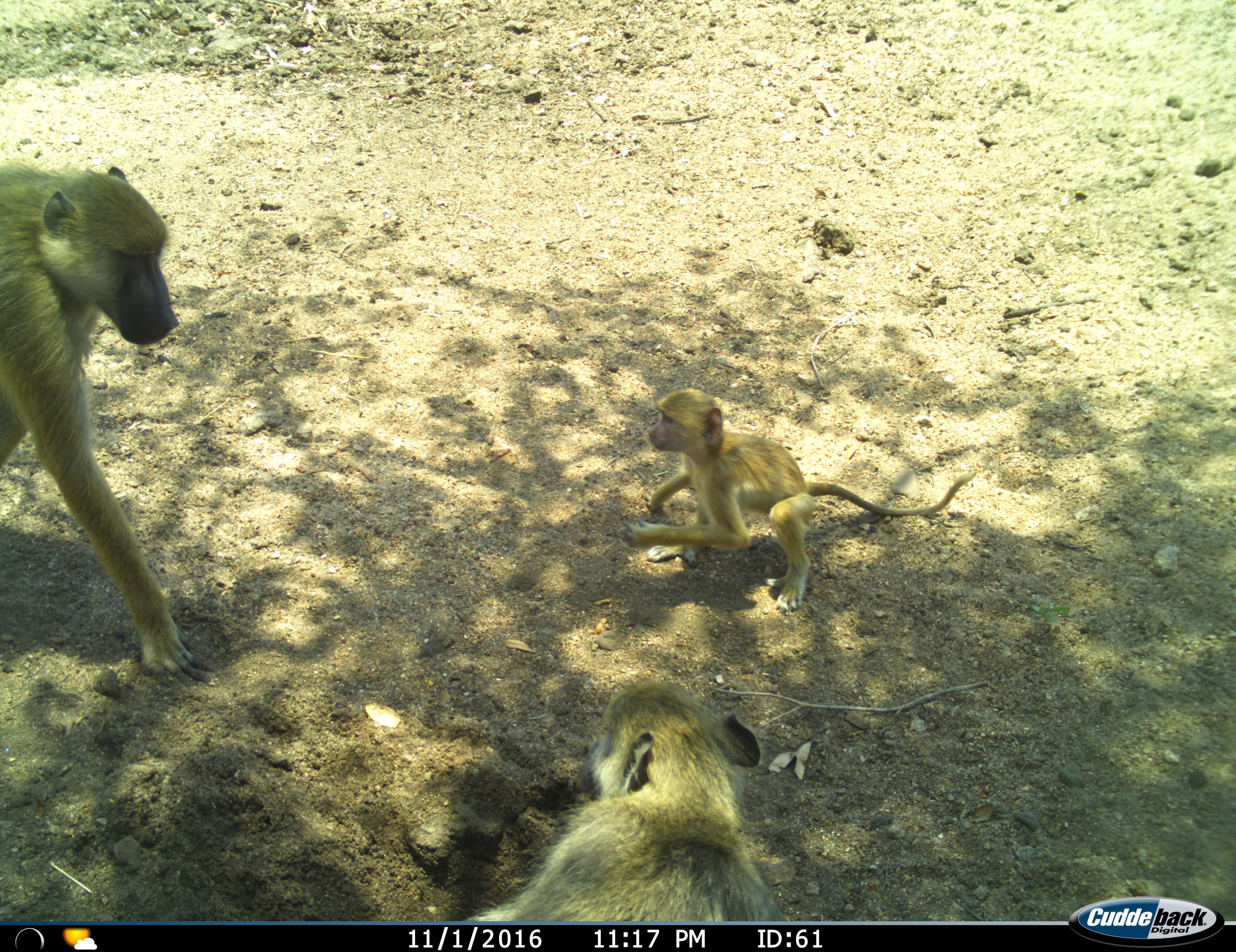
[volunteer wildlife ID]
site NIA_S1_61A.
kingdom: Animalia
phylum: Chordata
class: Mammalia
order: Primates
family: Cercopithecidae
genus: Papio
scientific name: Papio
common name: baboon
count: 3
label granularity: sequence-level